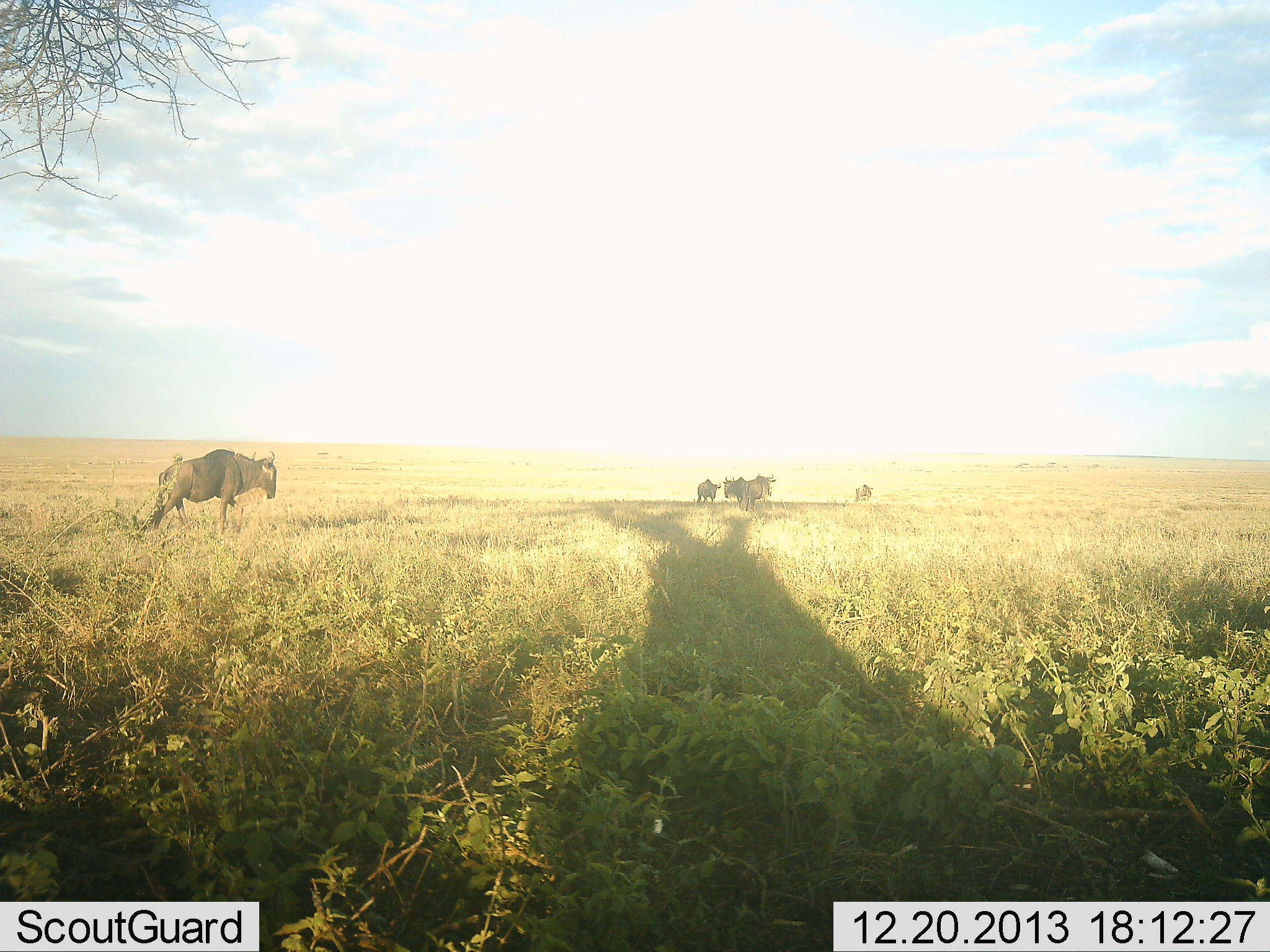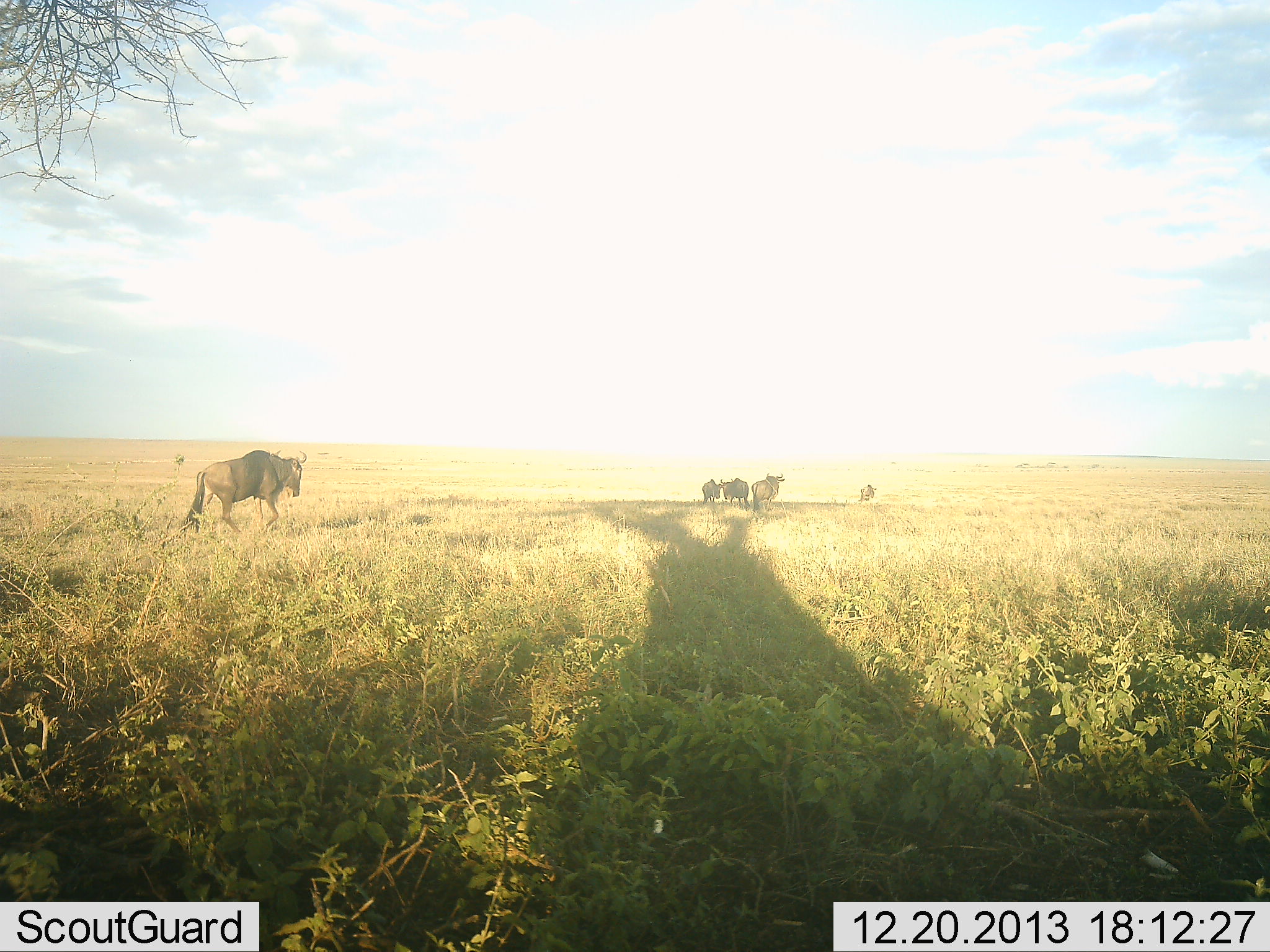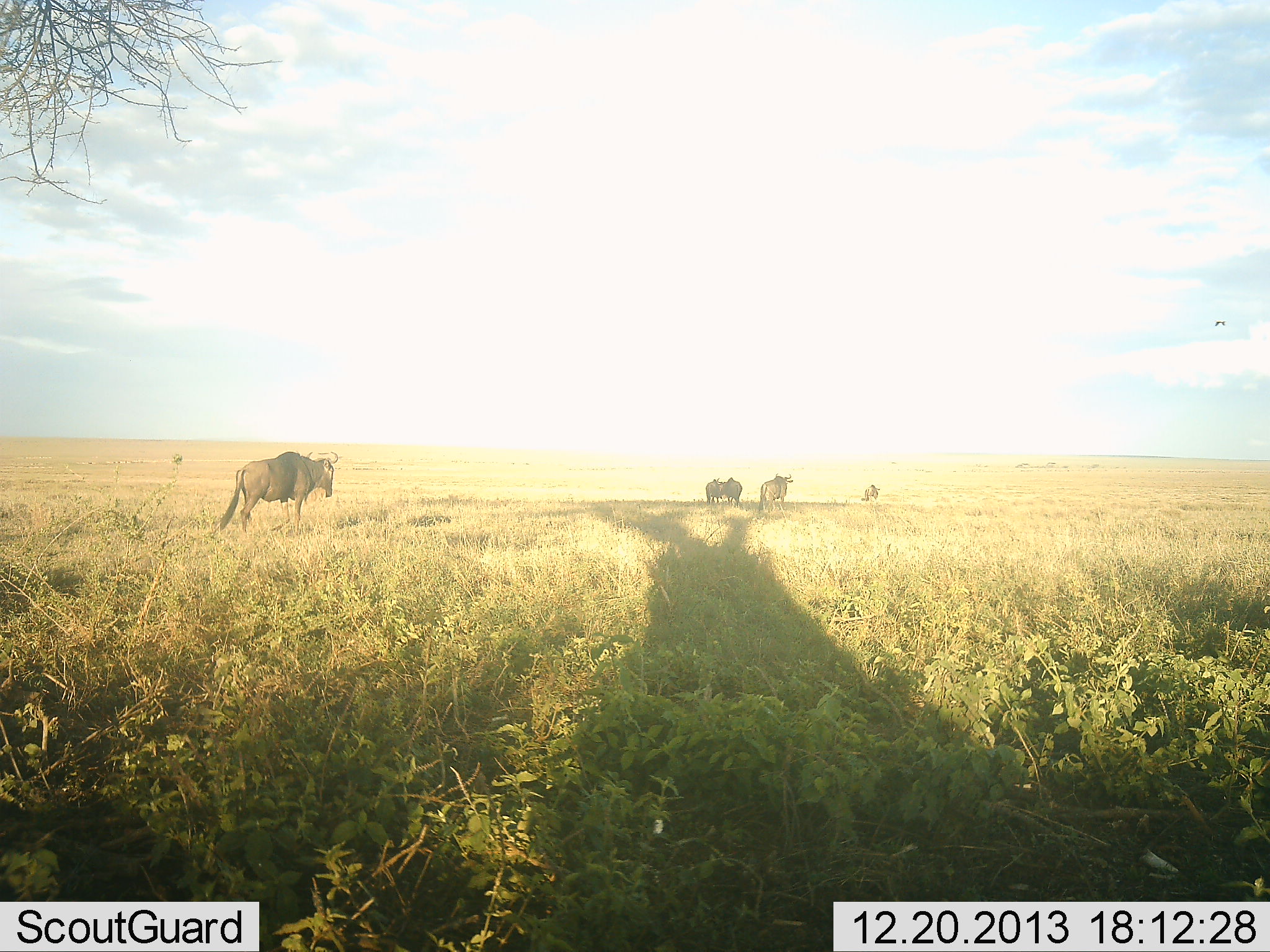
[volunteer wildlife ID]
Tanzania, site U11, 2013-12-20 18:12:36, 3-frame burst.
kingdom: Animalia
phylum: Chordata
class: Mammalia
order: Artiodactyla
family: Bovidae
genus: Connochaetes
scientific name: Connochaetes taurinus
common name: blue wildebeest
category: wildebeest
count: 5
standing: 8%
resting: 0%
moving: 92%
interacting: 0%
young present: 0%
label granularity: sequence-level